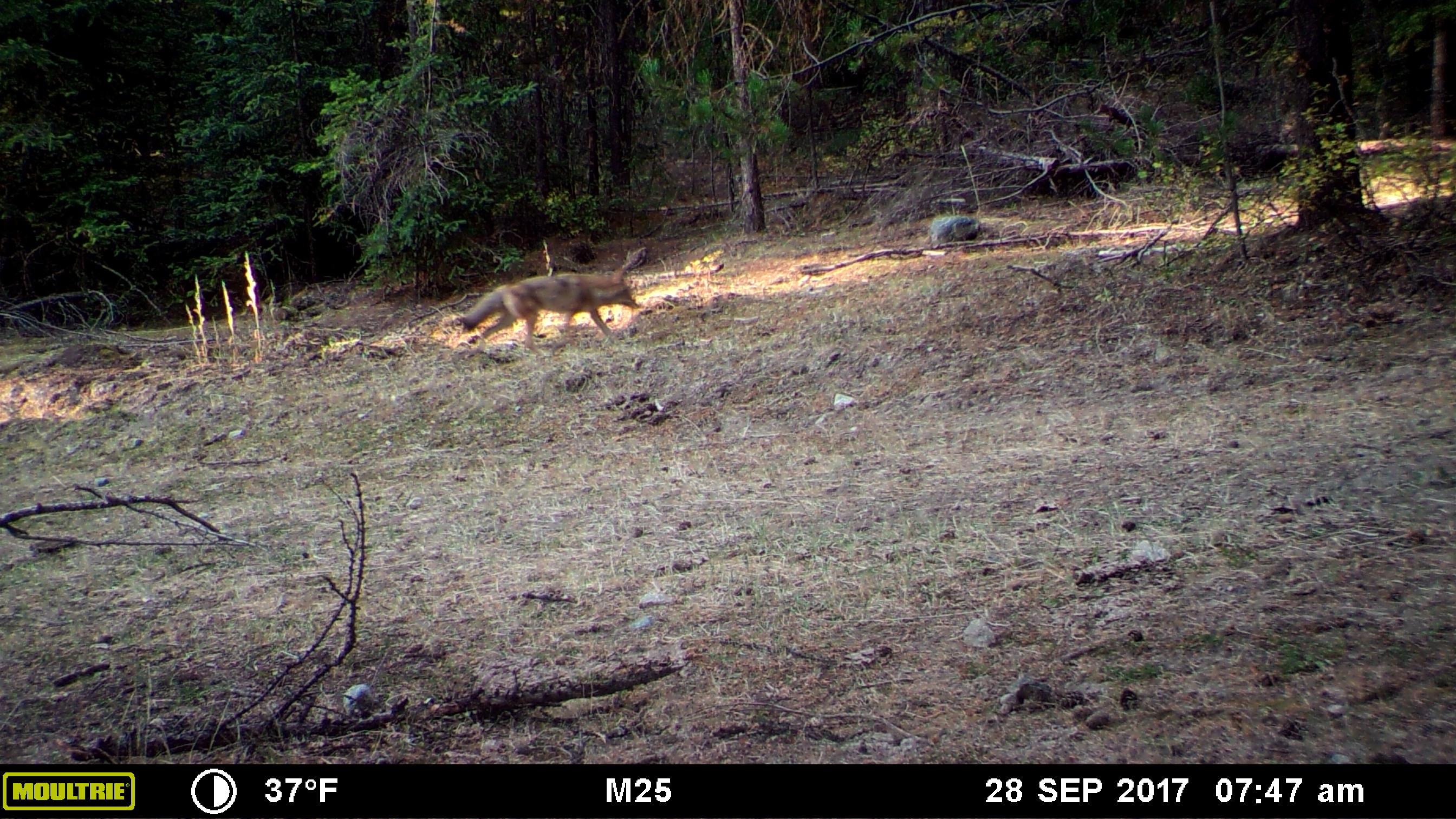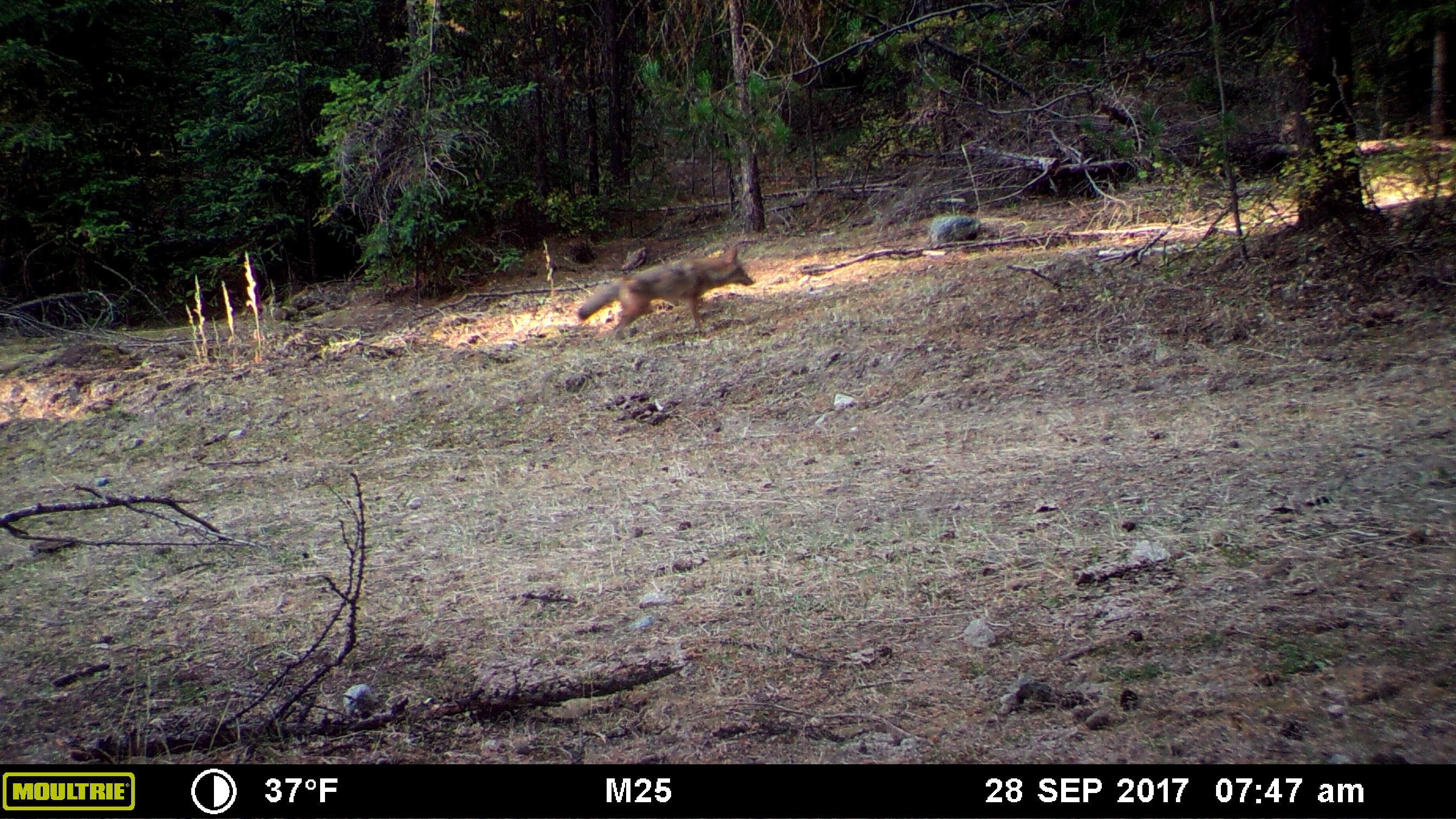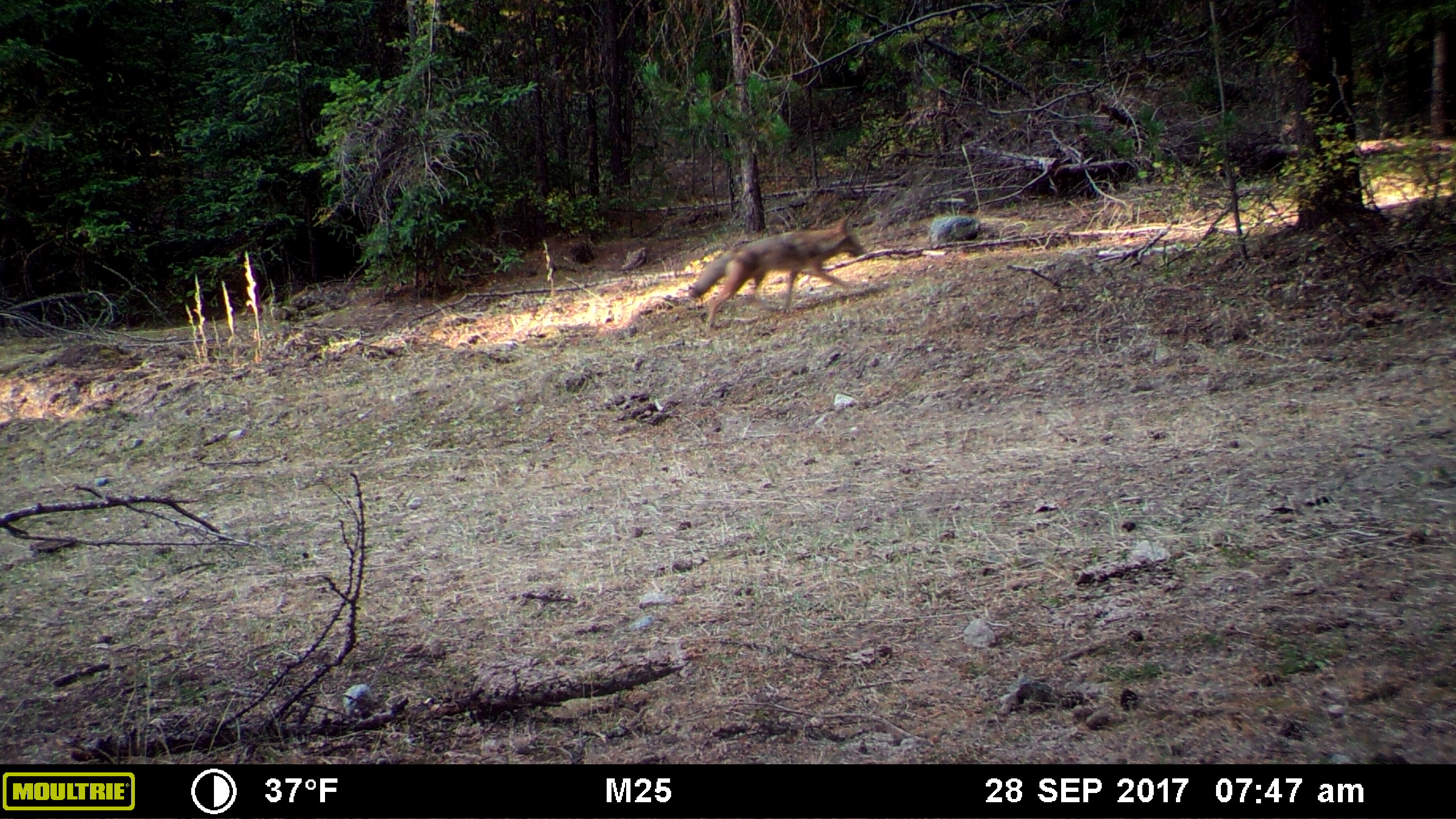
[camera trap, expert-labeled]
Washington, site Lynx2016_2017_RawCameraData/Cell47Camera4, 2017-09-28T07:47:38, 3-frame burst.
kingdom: Animalia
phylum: Chordata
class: Mammalia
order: Carnivora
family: Canidae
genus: Canis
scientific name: Canis latrans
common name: coyote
Canis latrans (coyote). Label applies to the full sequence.